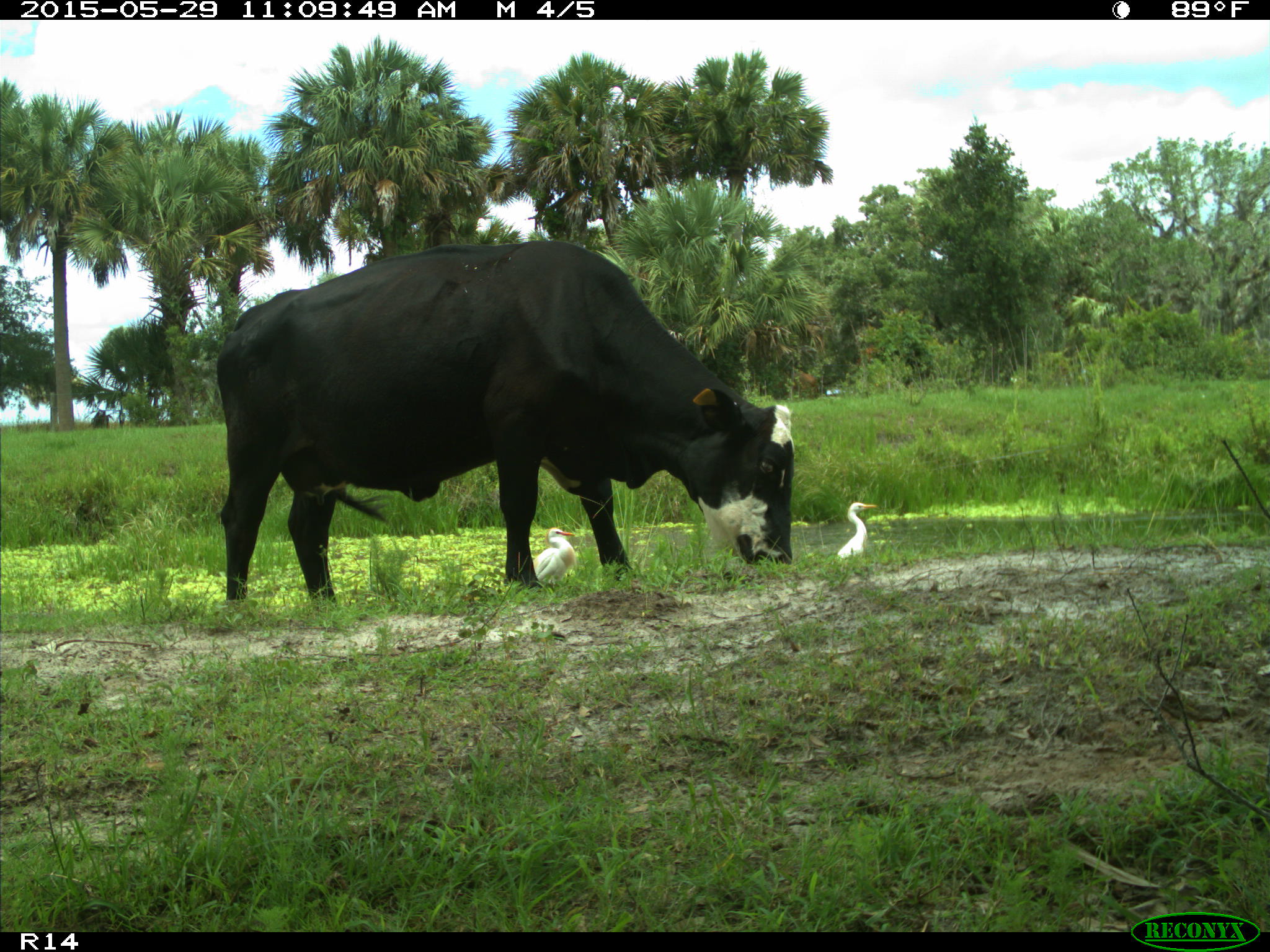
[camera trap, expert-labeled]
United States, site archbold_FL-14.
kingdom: Animalia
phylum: Chordata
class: Mammalia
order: Artiodactyla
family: Bovidae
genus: Bos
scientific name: Bos taurus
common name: domestic cow